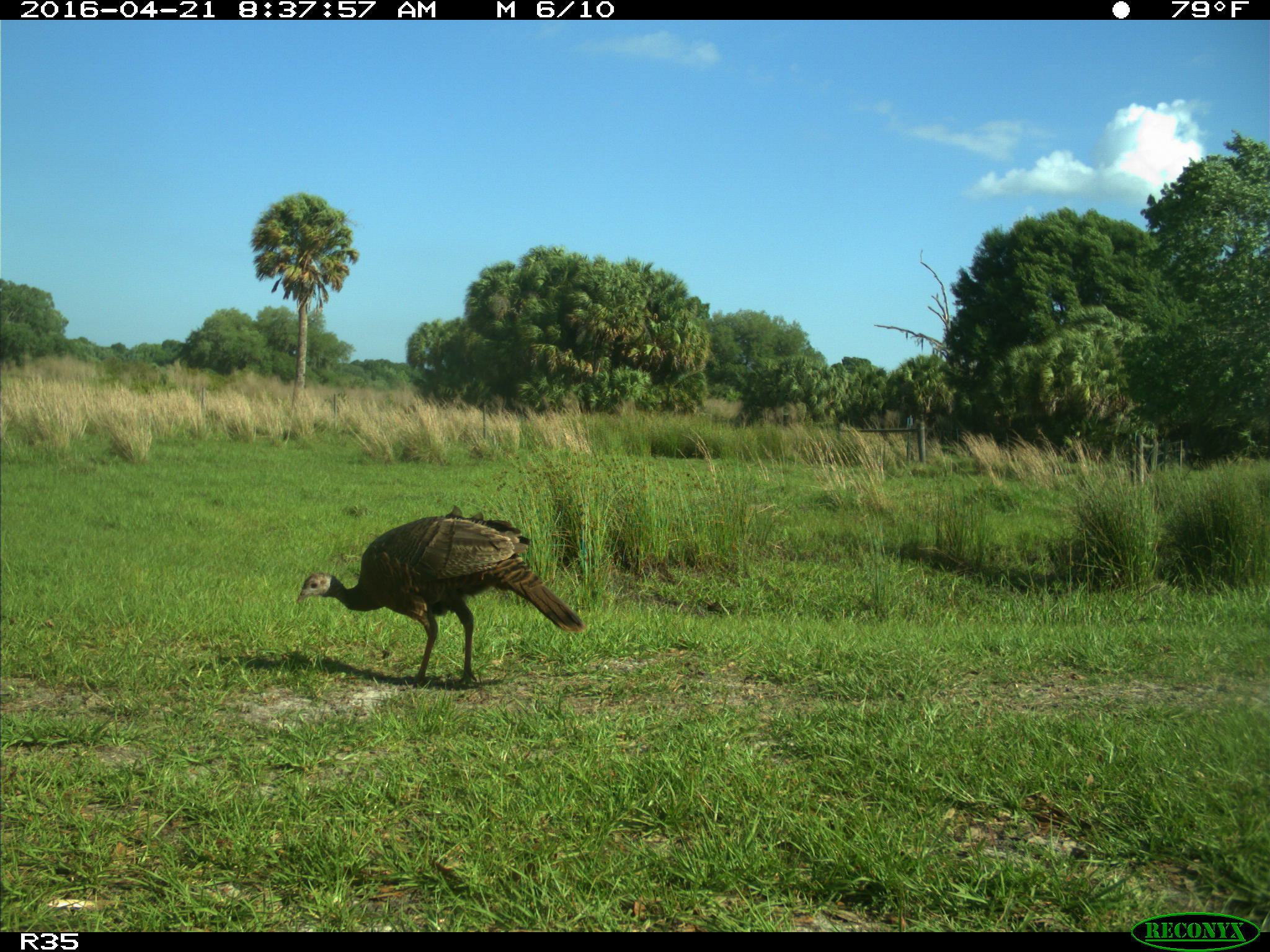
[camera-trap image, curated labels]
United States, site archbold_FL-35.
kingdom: Animalia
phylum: Chordata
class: Aves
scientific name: Aves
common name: birds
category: unidentified bird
Unidentified bird (birds) (Aves).